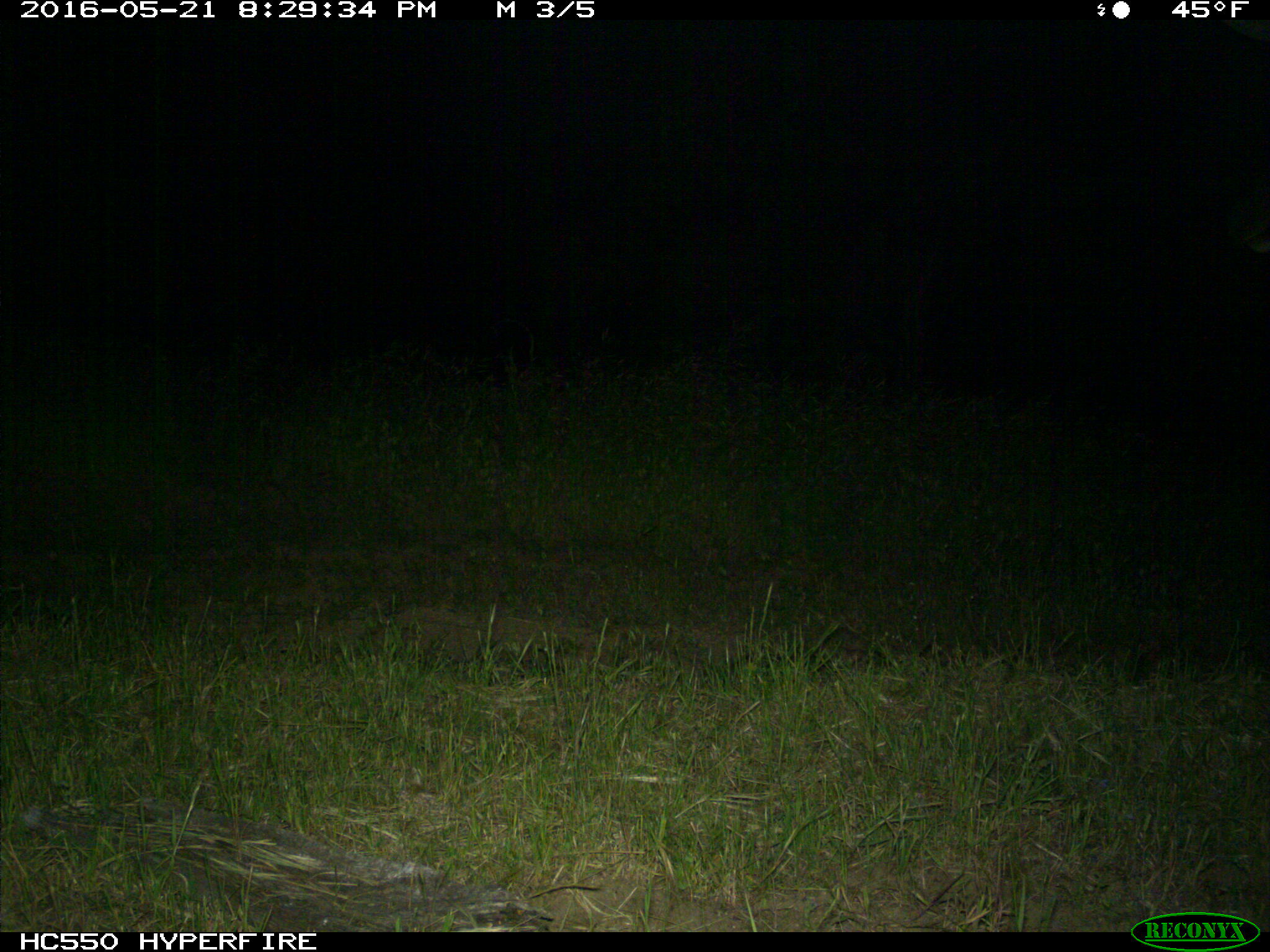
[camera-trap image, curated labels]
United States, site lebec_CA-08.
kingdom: Animalia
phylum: Chordata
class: Mammalia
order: Artiodactyla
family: Cervidae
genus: Cervus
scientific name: Cervus canadensis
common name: elk